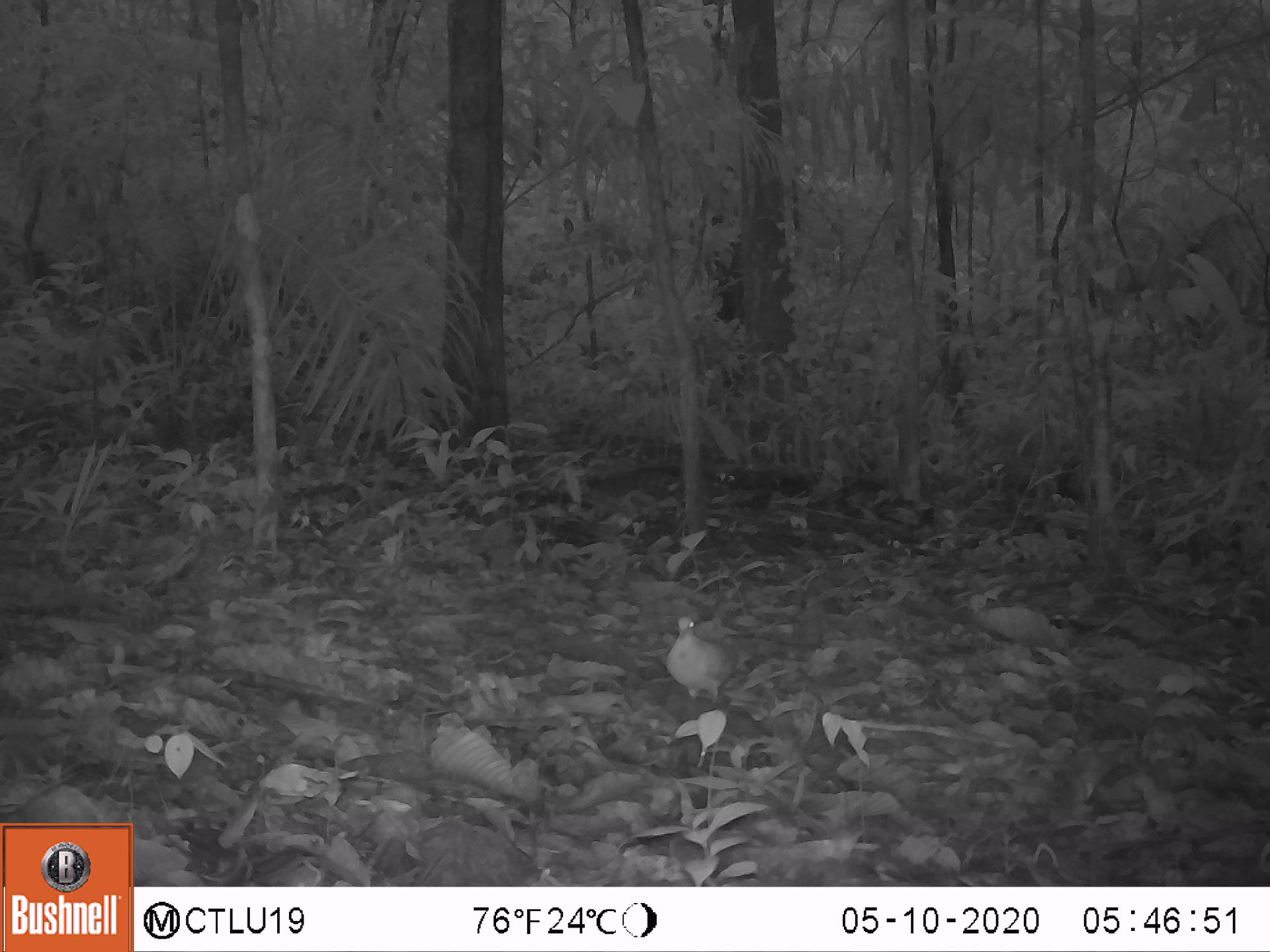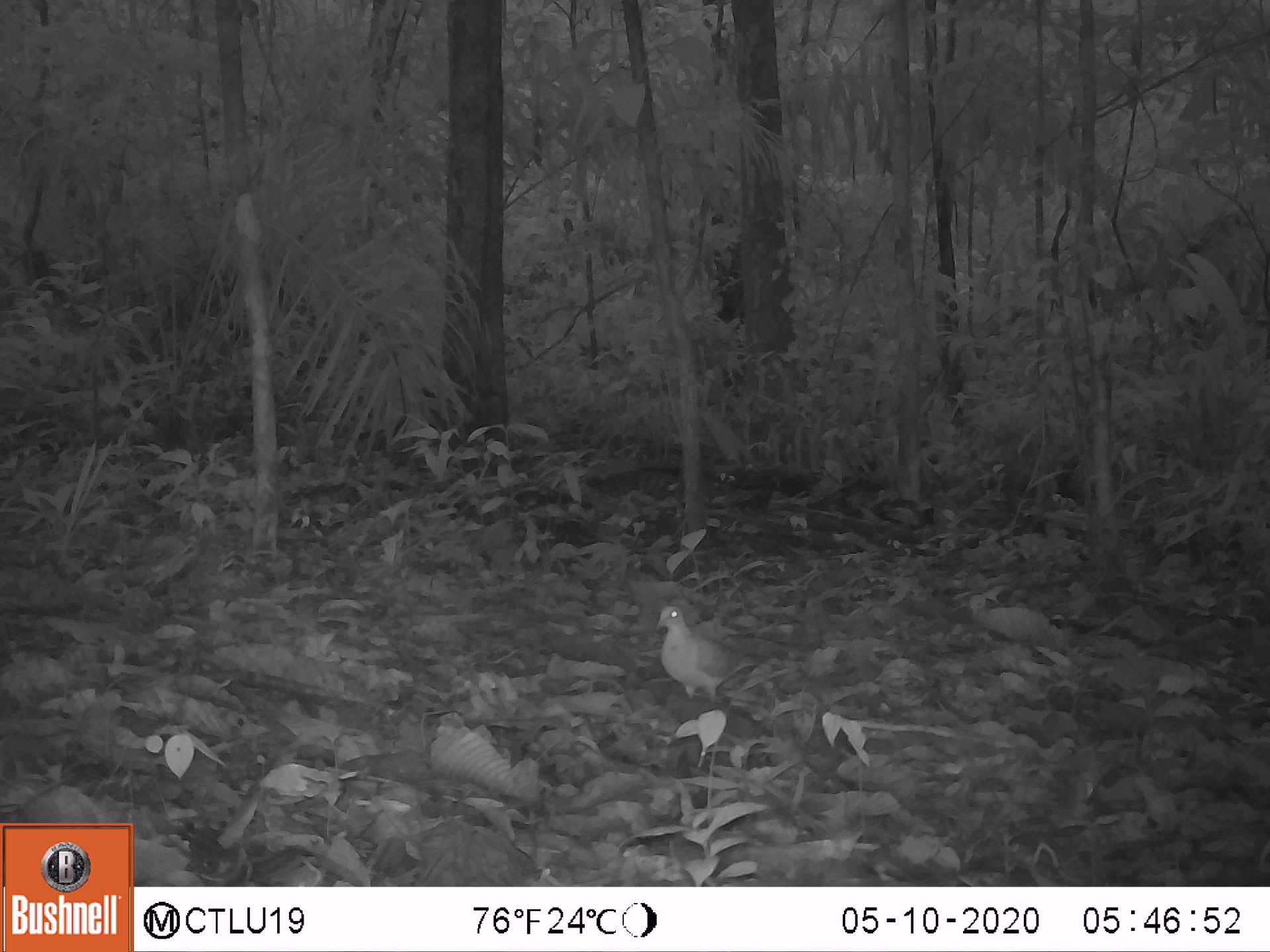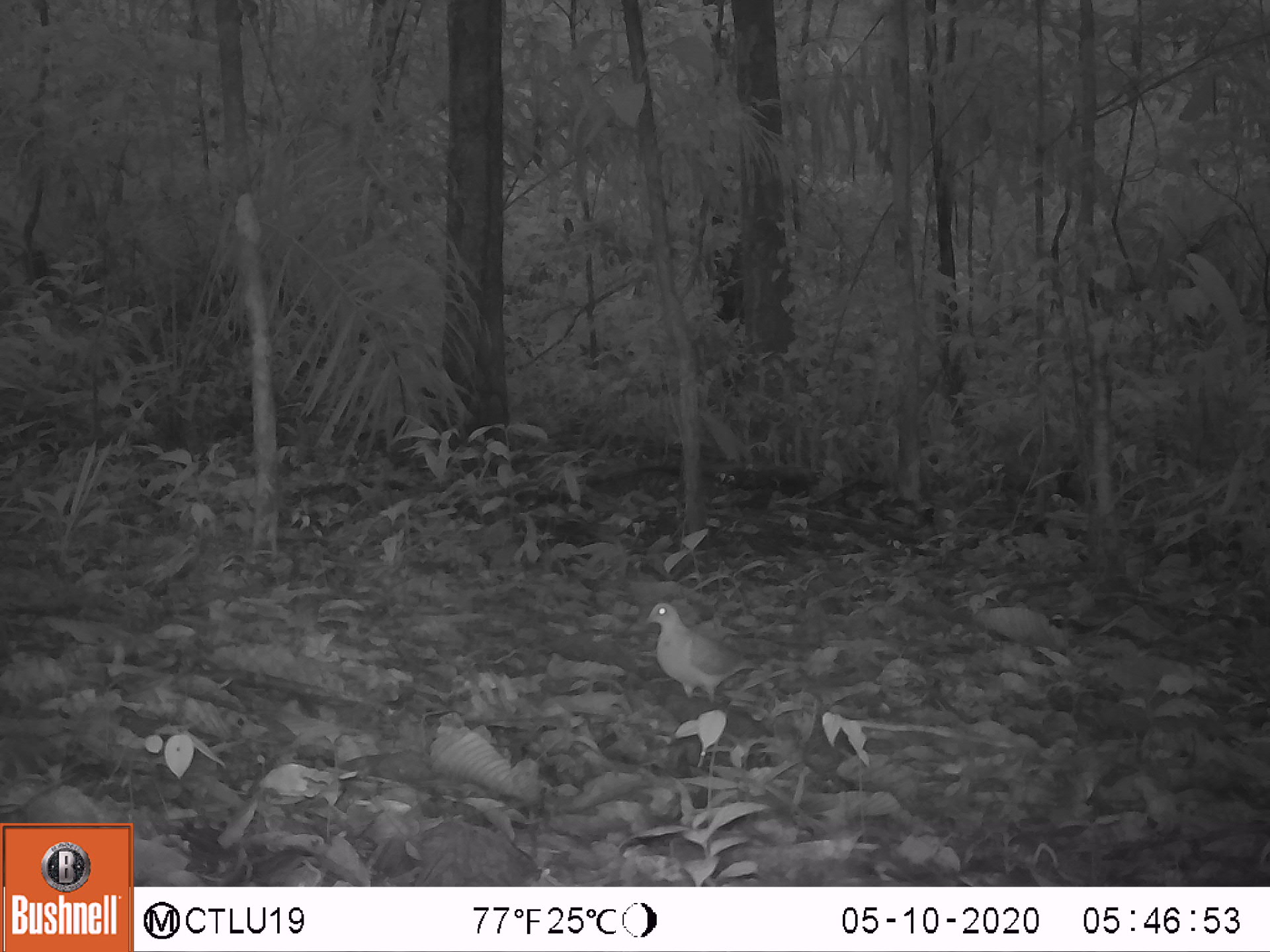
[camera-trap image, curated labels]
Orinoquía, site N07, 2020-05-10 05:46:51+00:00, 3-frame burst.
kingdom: Animalia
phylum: Chordata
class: Aves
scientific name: Aves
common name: bird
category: unknown bird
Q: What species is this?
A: Unknown bird (bird) (Aves).